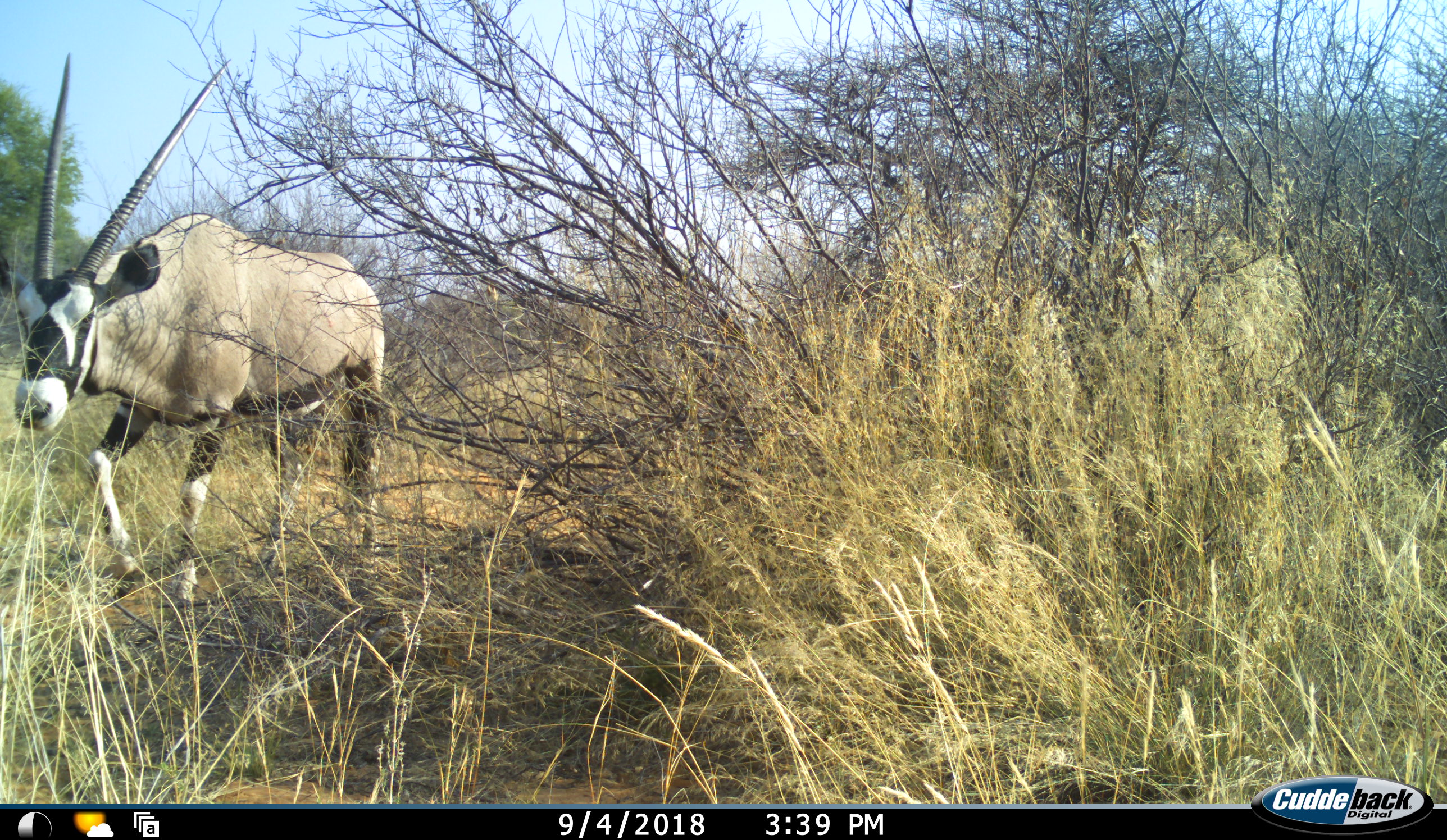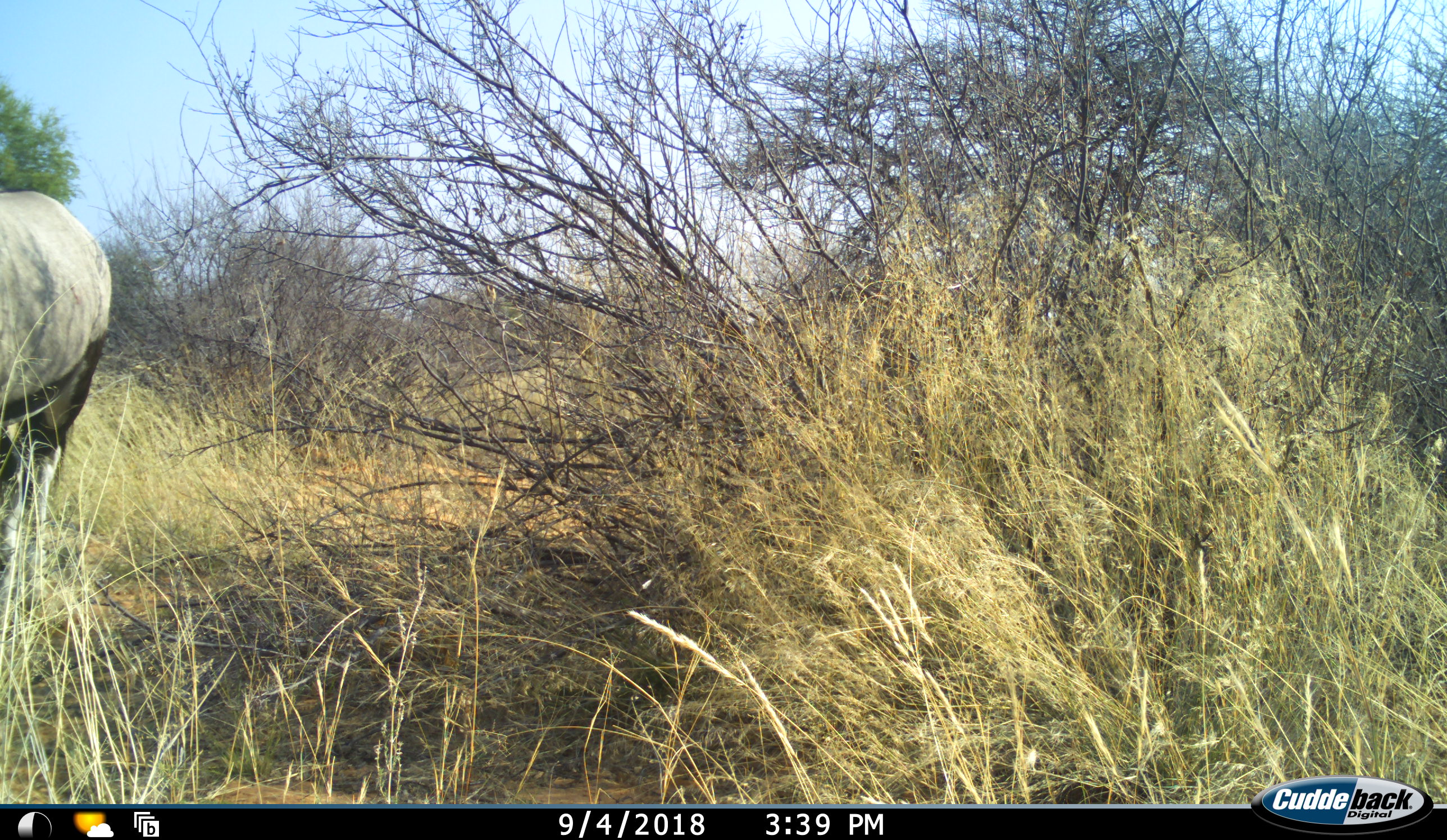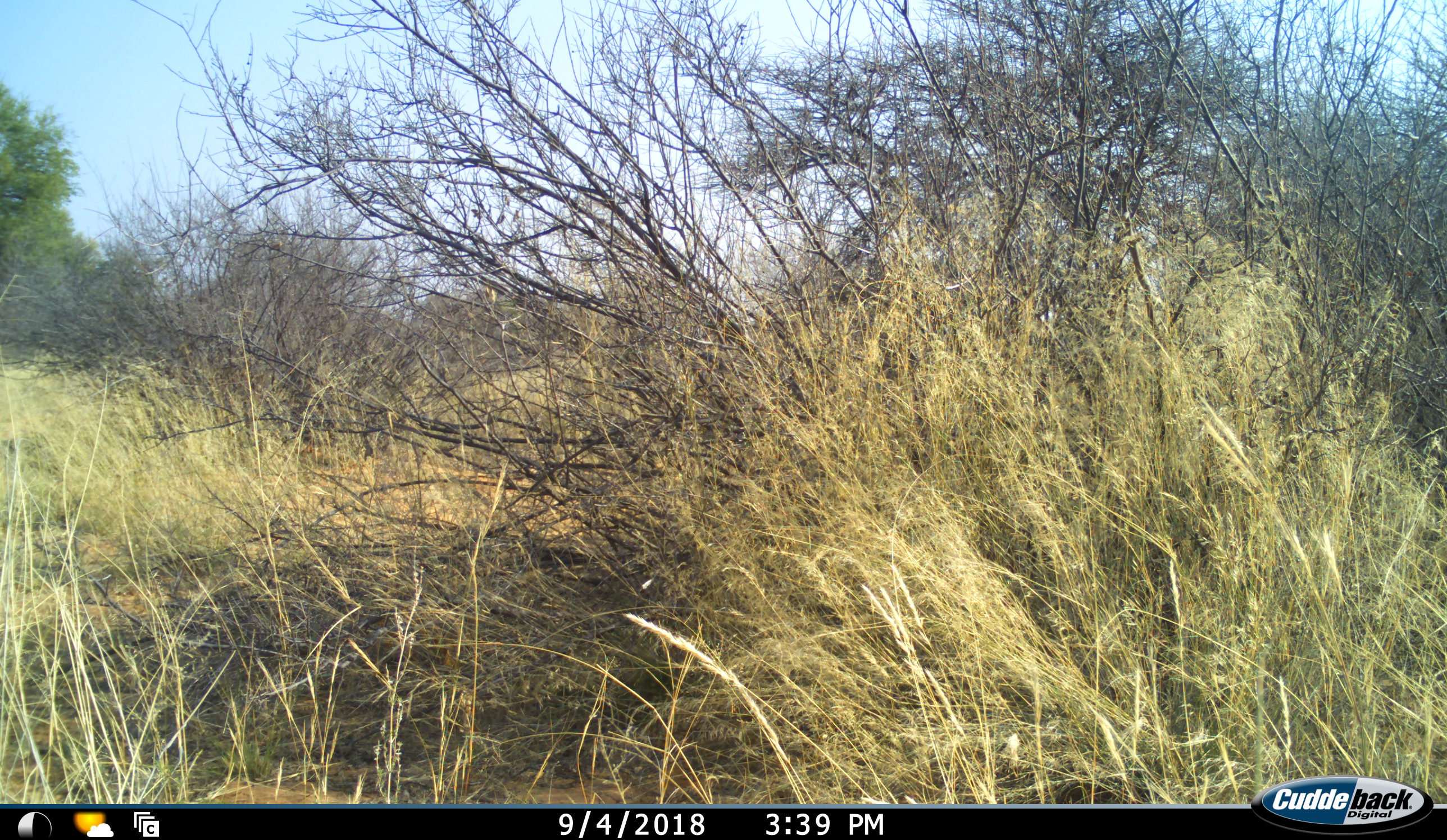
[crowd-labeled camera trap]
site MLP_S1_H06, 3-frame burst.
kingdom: Animalia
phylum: Chordata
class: Mammalia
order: Artiodactyla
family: Bovidae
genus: Oryx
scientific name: Oryx gazella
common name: gemsbok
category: oryx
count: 1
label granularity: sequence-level